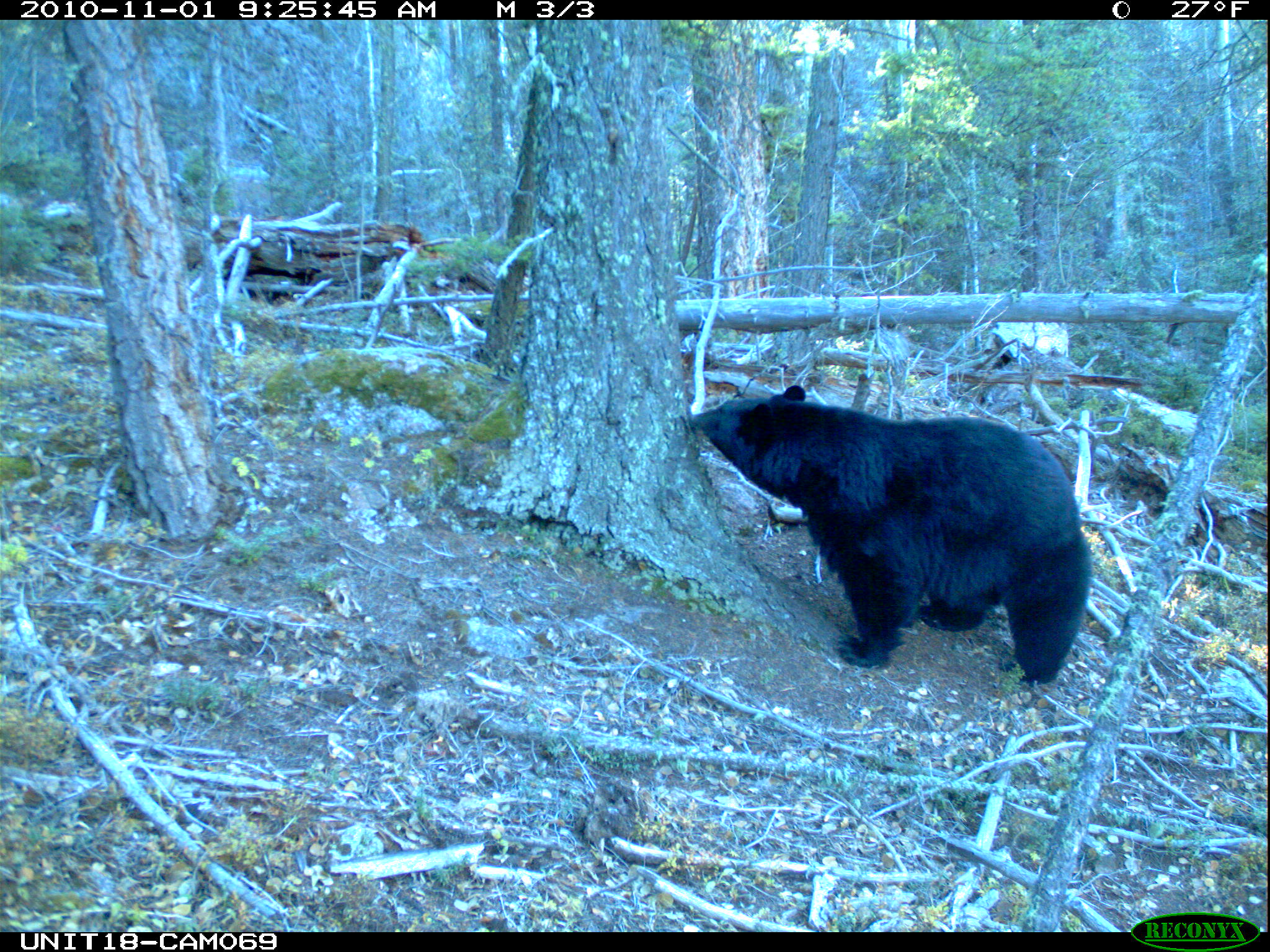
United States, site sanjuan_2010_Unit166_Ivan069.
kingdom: Animalia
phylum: Chordata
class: Mammalia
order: Carnivora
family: Ursidae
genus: Ursus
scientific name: Ursus americanus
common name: american black bear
Ursus americanus (american black bear).